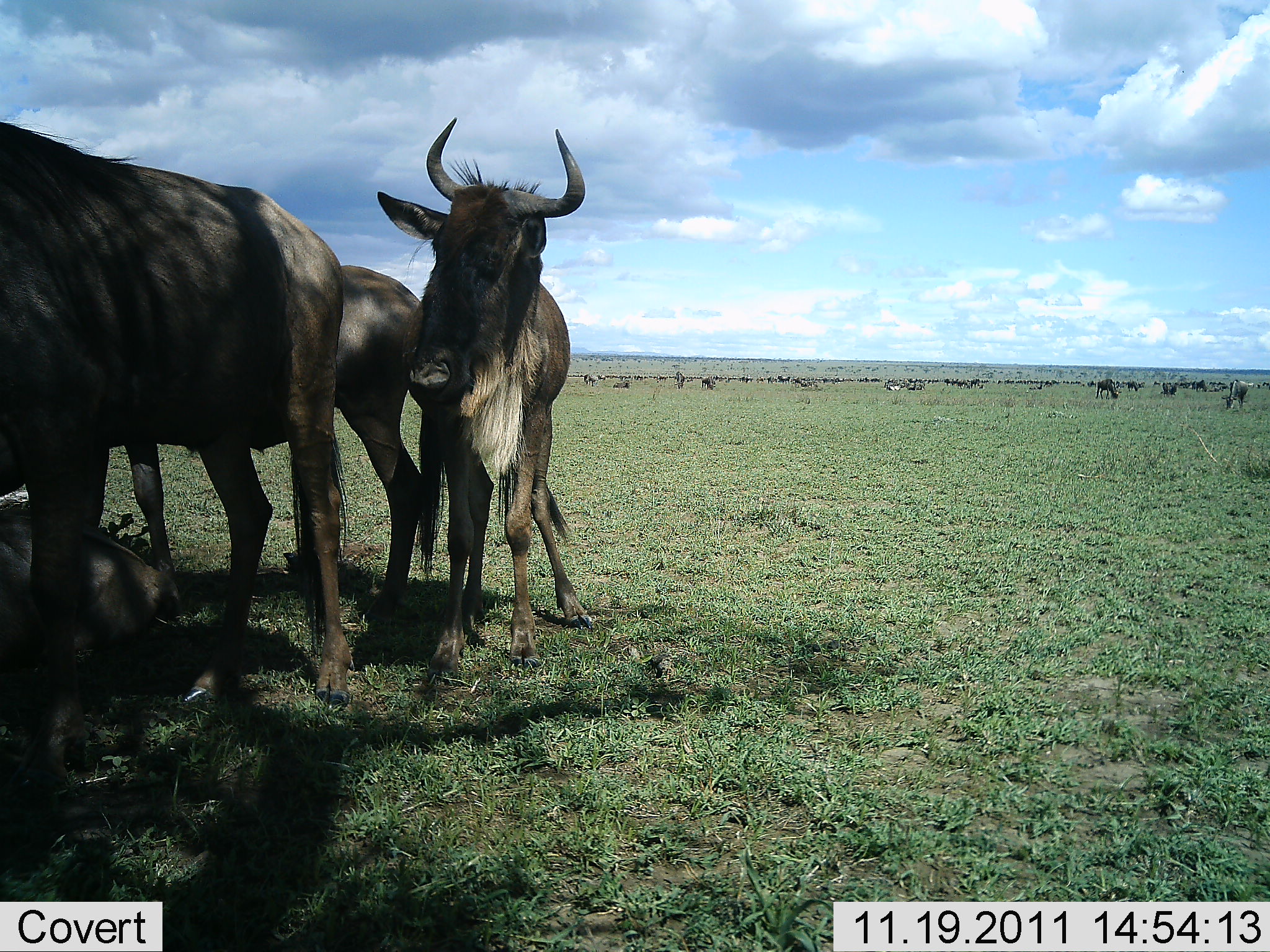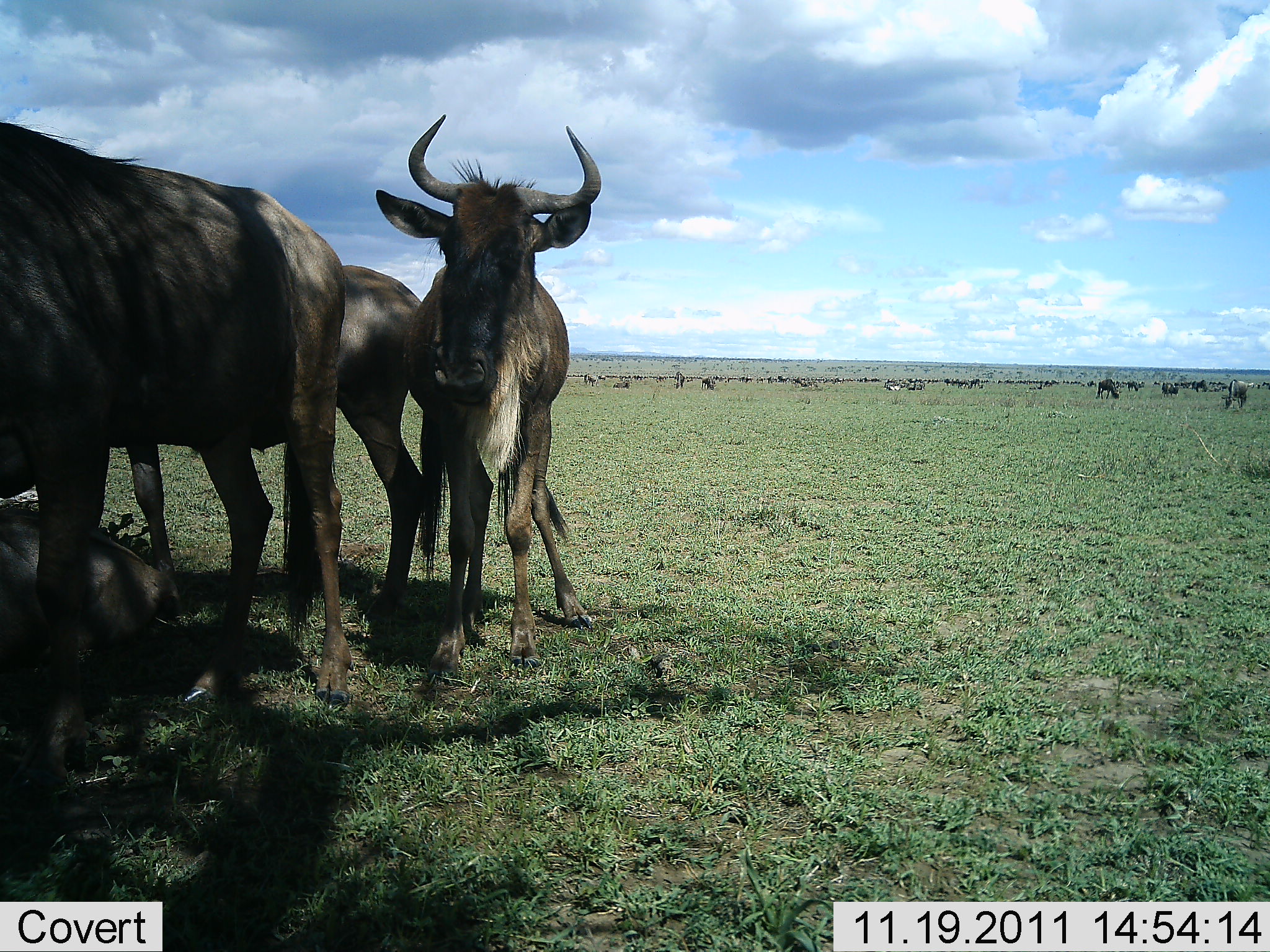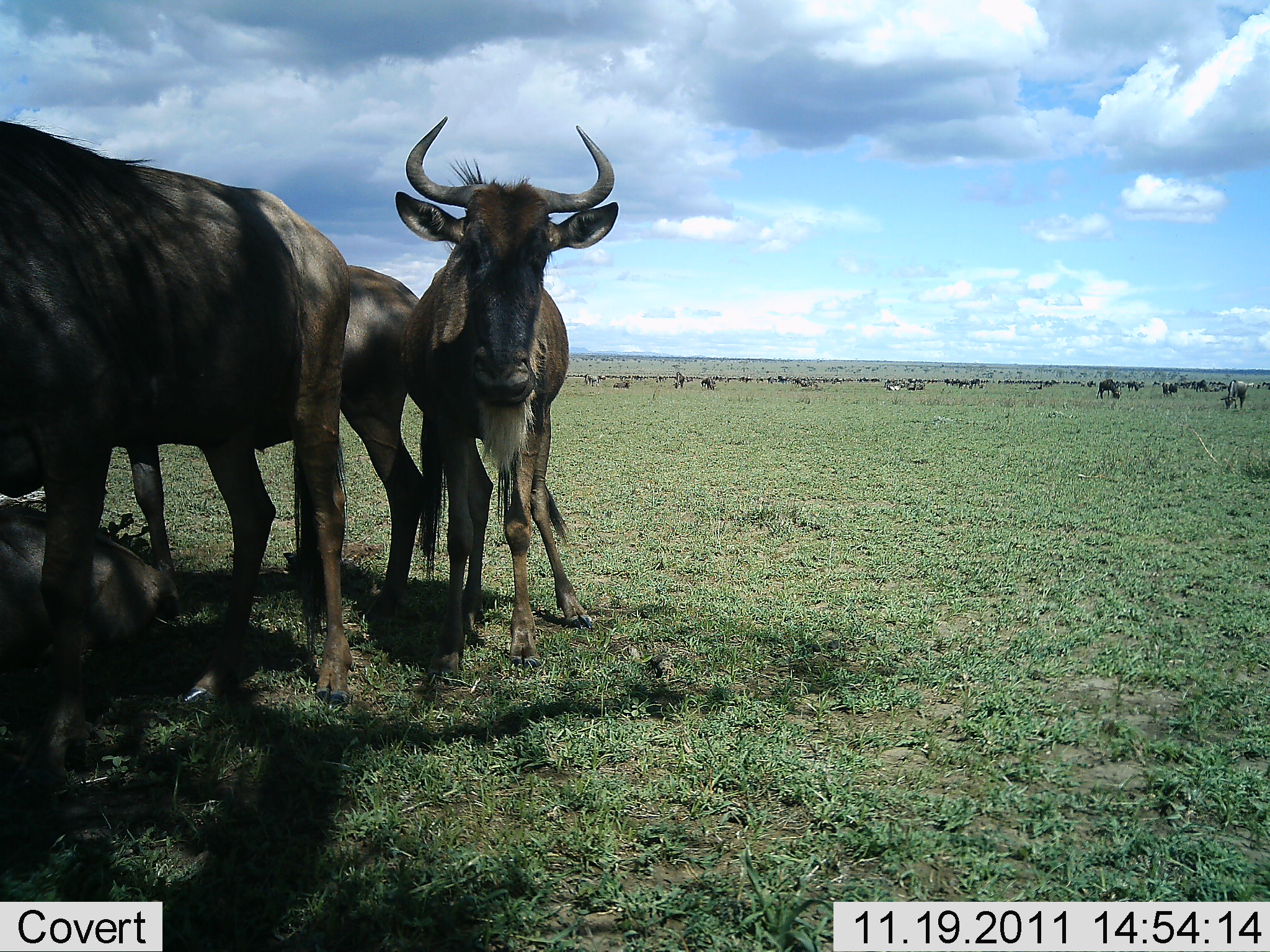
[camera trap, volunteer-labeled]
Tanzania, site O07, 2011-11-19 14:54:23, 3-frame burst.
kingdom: Animalia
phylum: Chordata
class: Mammalia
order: Artiodactyla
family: Bovidae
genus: Connochaetes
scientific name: Connochaetes taurinus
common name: blue wildebeest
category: wildebeest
Wildebeest (blue wildebeest) (Connochaetes taurinus), count 11-50. Behavior (volunteer vote fractions): standing 89%, resting 56%, moving 0%, interacting 11%. Young present (vote fraction): 6%. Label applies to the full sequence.